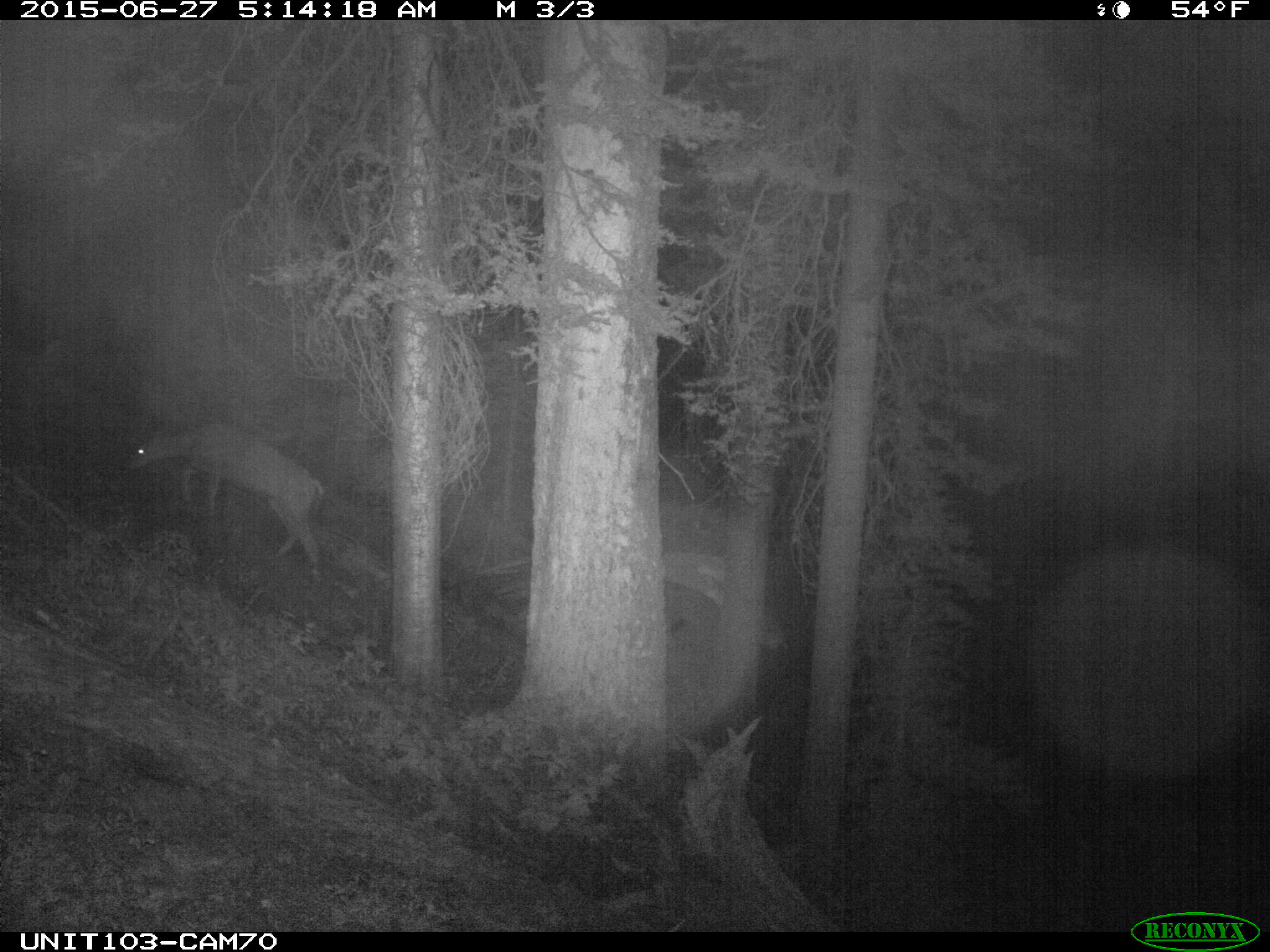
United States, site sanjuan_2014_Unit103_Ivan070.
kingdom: Animalia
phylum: Chordata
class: Mammalia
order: Artiodactyla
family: Cervidae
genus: Odocoileus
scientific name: Odocoileus hemionus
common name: mule deer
Odocoileus hemionus (mule deer).